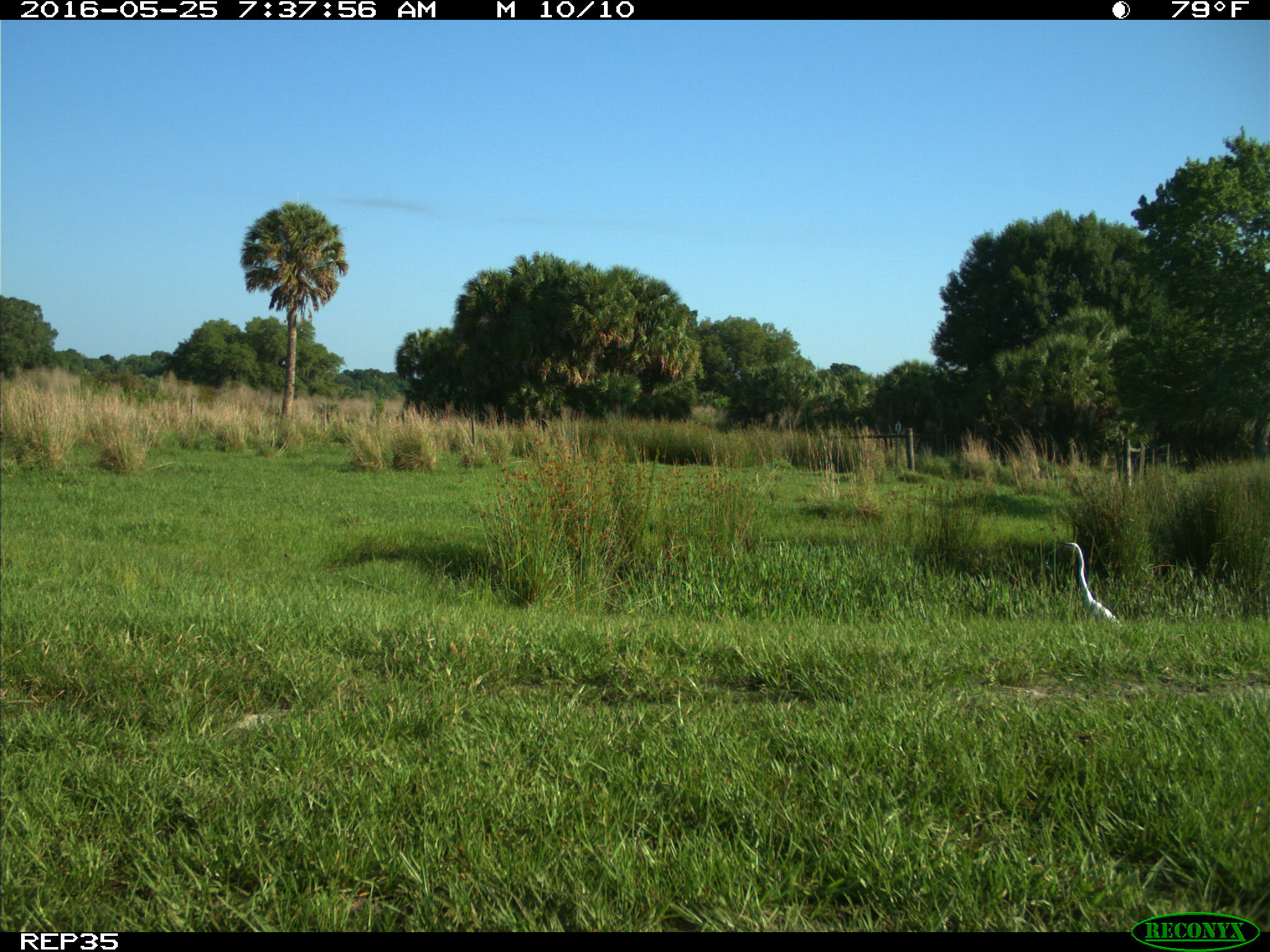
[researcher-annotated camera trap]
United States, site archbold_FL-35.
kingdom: Animalia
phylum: Chordata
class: Aves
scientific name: Aves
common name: birds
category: unidentified bird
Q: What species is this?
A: Unidentified bird (birds) (Aves).